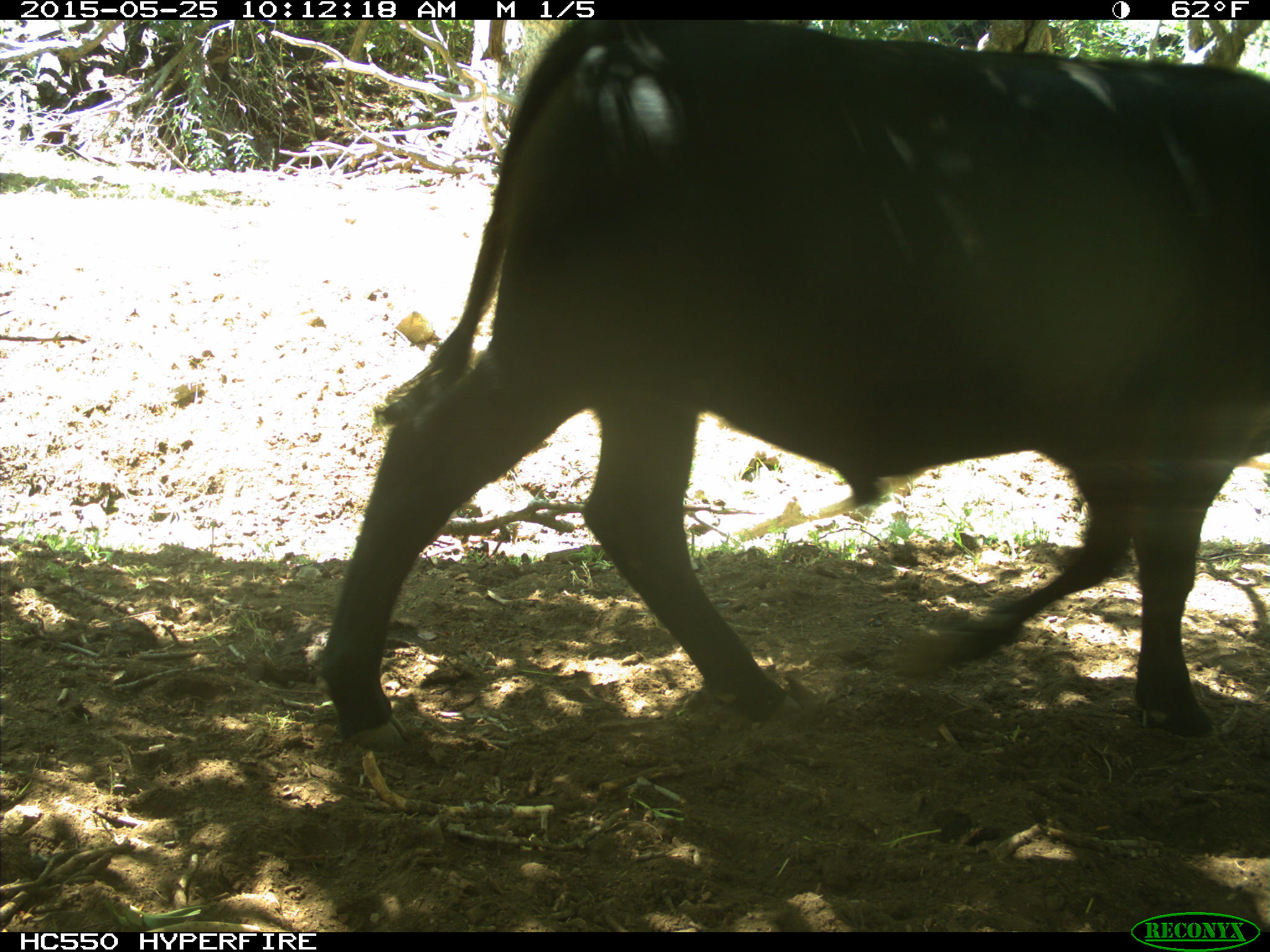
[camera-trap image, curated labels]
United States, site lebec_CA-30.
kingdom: Animalia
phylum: Chordata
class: Mammalia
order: Artiodactyla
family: Bovidae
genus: Bos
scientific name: Bos taurus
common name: domestic cow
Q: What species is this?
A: Bos taurus (domestic cow).